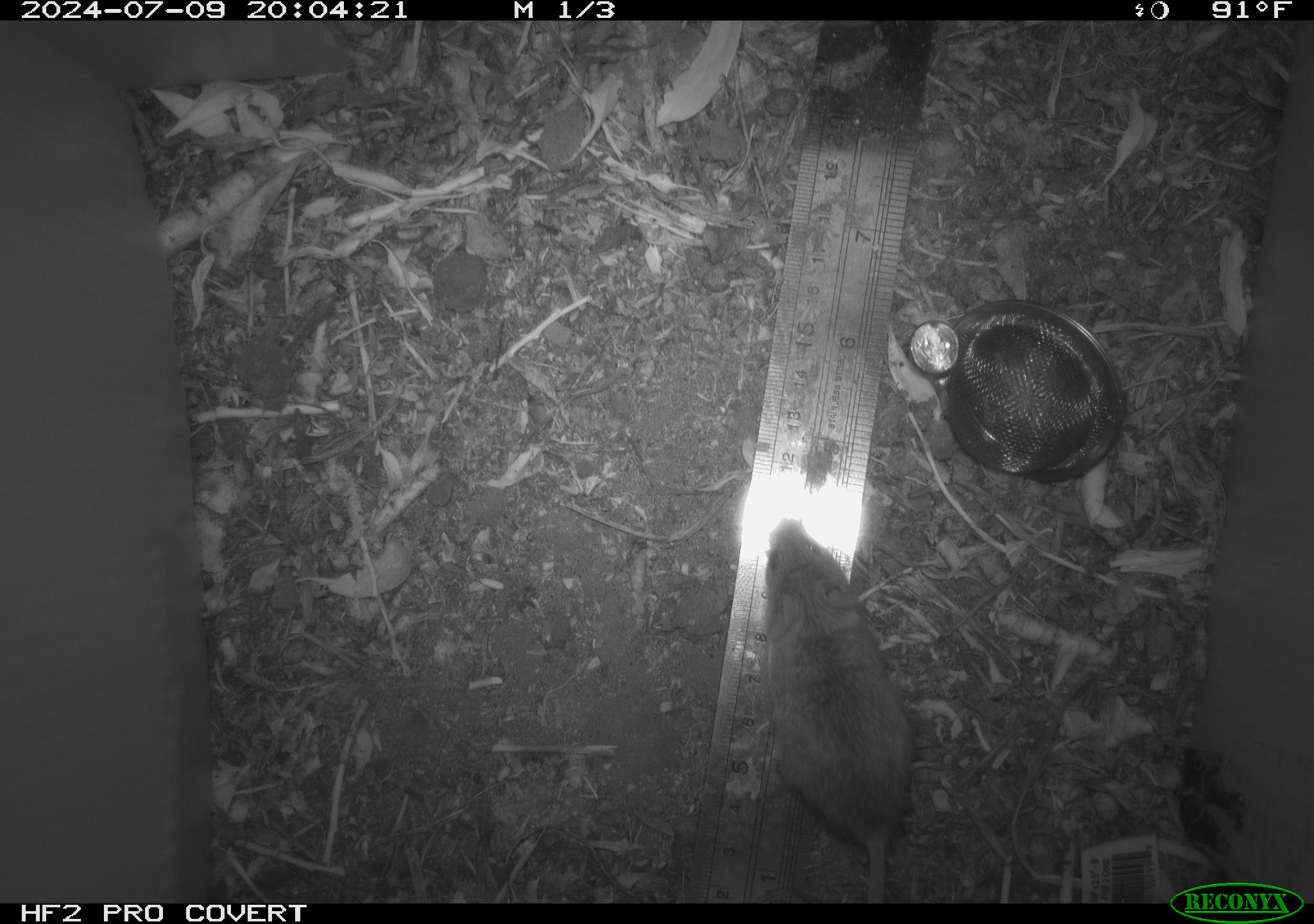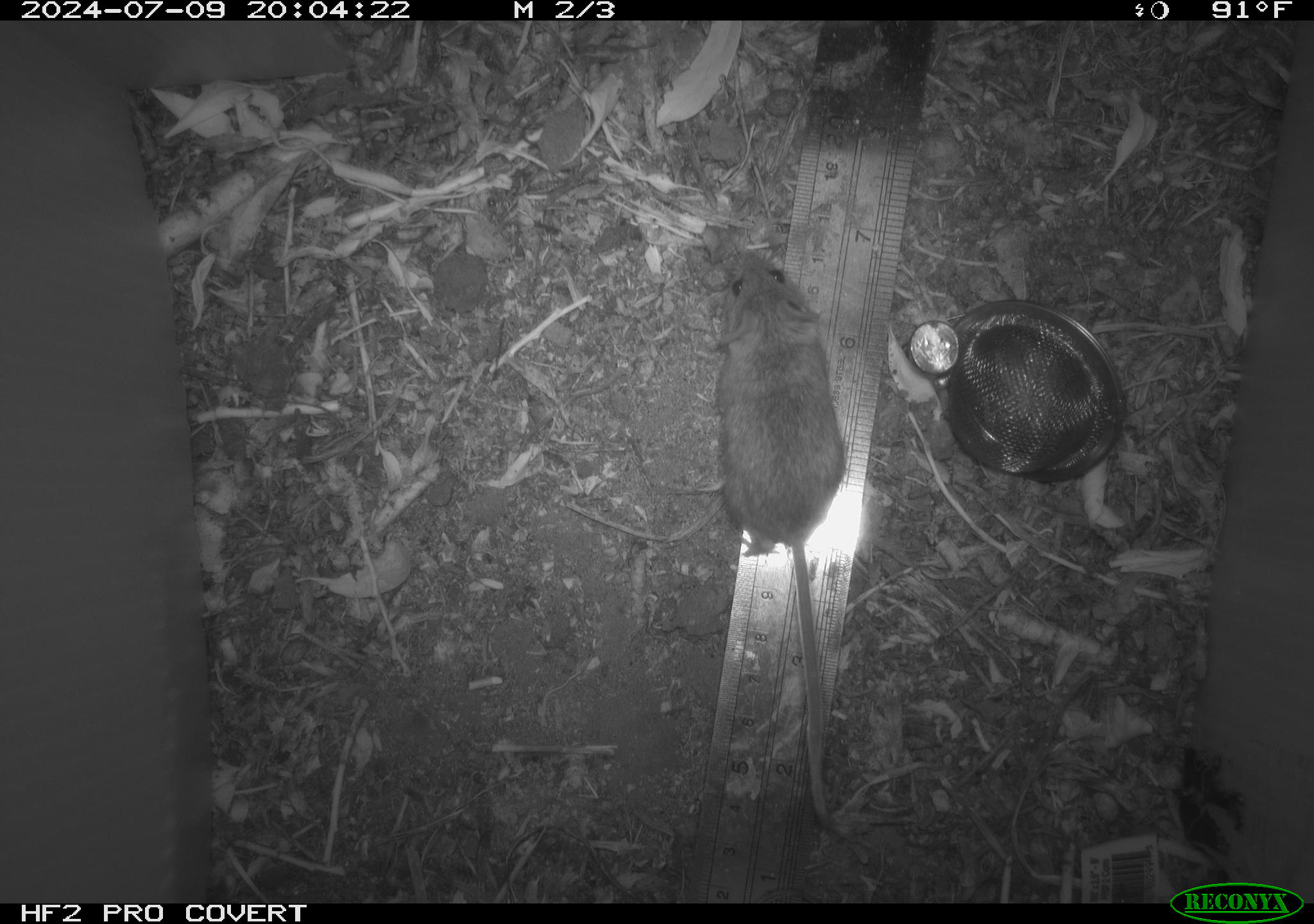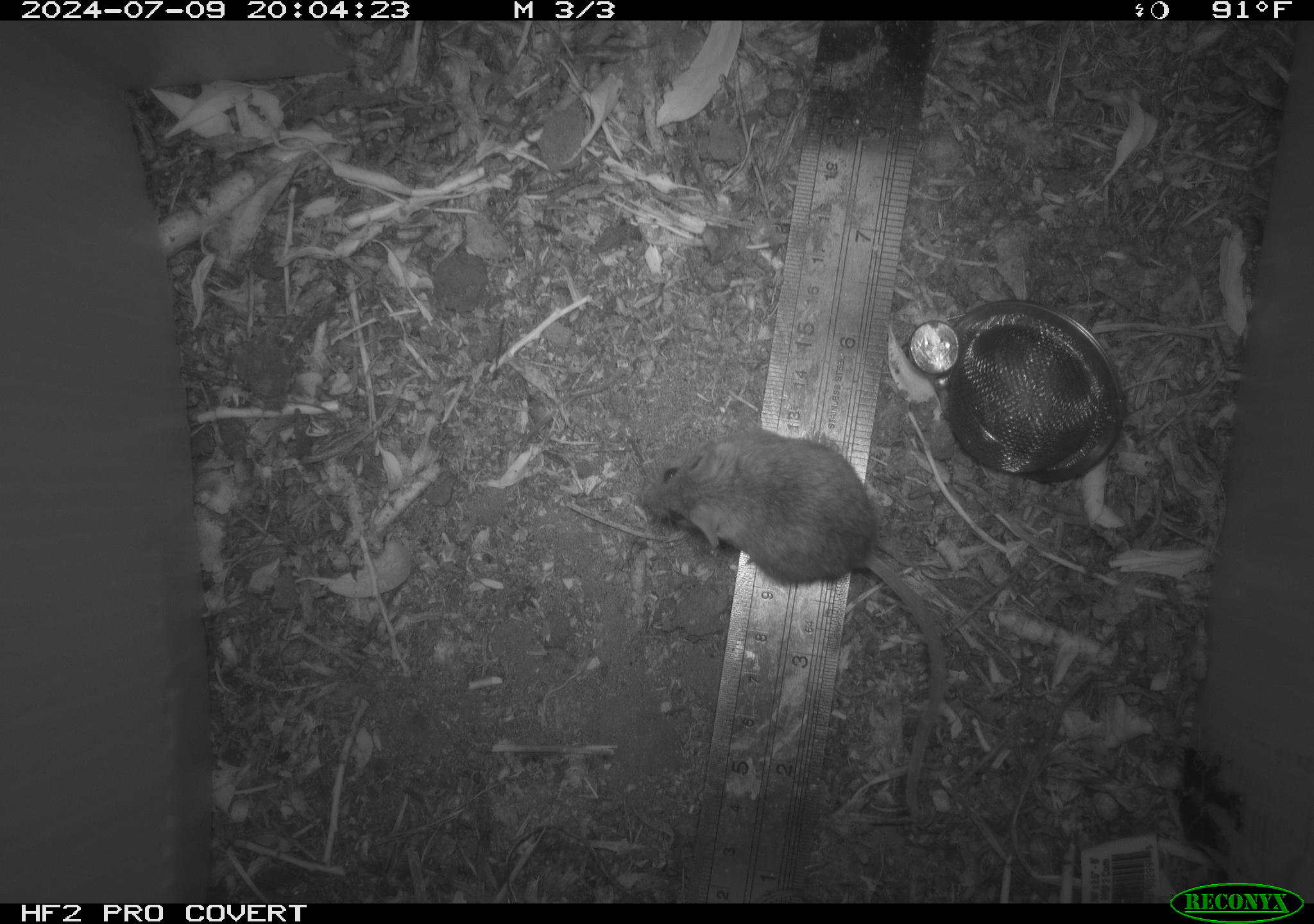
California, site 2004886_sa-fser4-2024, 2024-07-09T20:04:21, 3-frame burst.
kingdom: Animalia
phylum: Chordata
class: Mammalia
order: Rodentia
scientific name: Rodentia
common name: rodent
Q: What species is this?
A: Rodent (Rodentia).